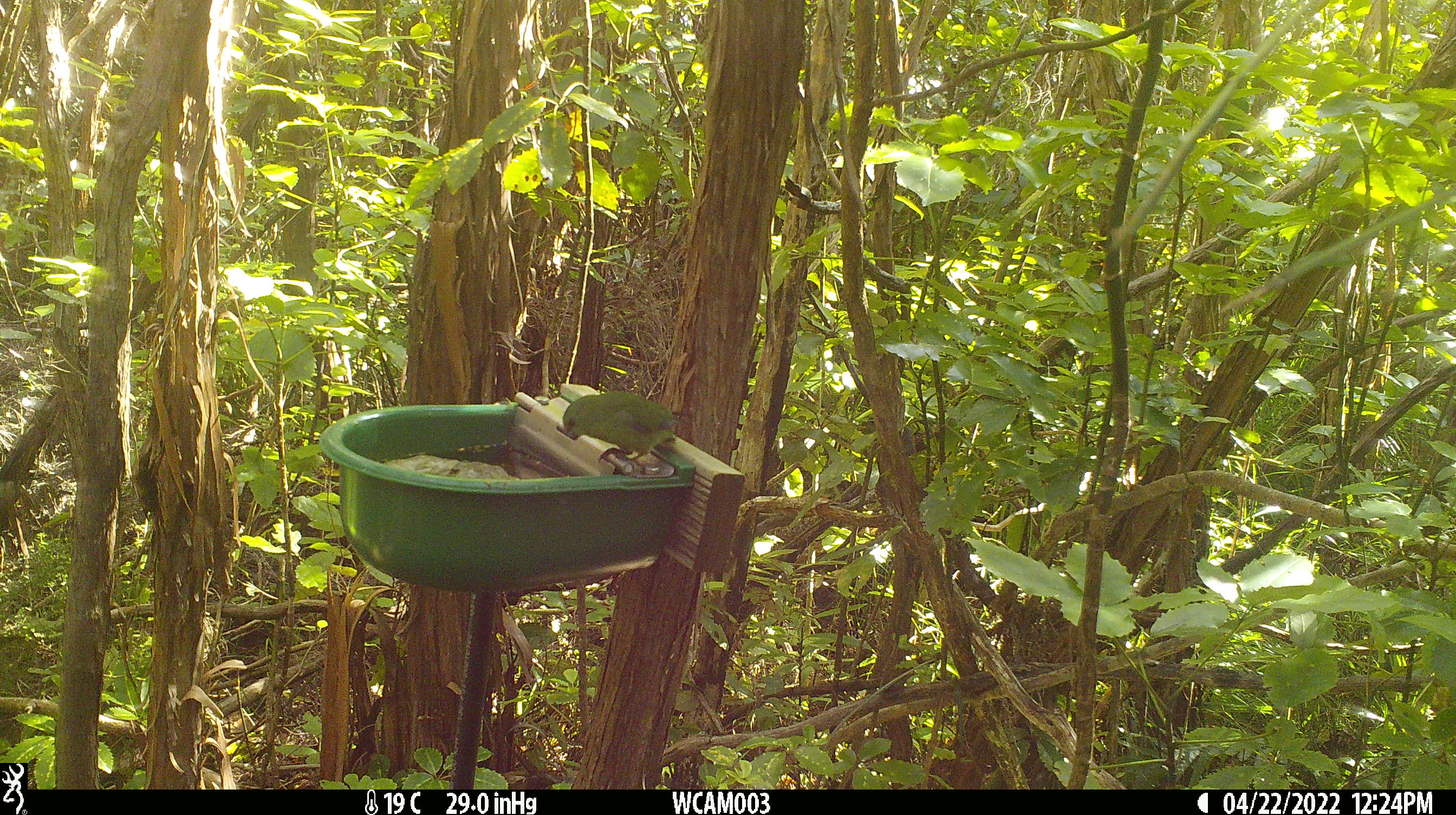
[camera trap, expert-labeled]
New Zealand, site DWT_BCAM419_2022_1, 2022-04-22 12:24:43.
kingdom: Animalia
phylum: Chordata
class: Aves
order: Psittaciformes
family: Psittaculidae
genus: Cyanoramphus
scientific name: Cyanoramphus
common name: parakeet